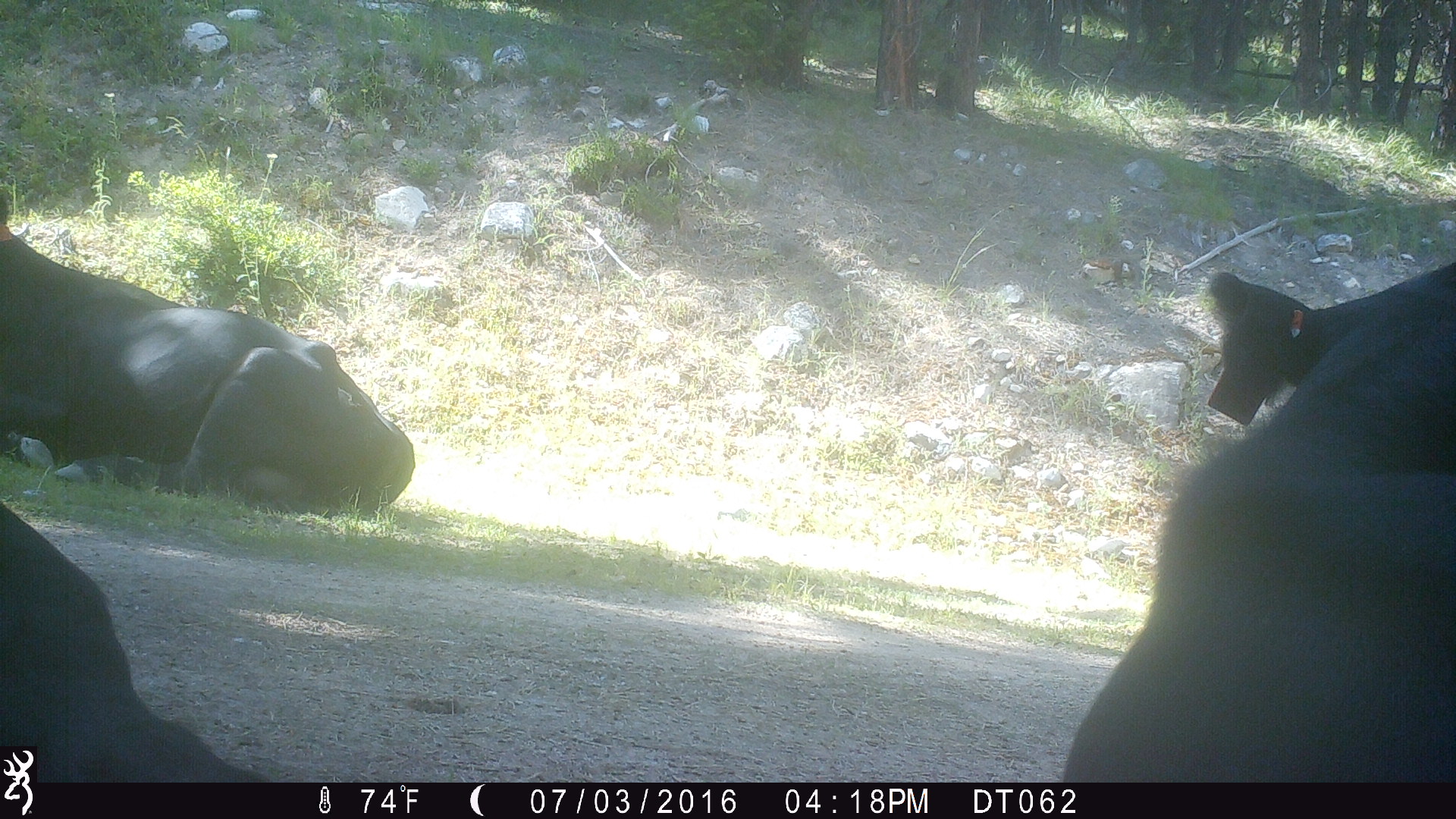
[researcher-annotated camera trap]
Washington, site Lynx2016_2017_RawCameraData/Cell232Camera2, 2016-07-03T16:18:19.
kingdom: Animalia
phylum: Chordata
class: Mammalia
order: Artiodactyla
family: Bovidae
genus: Bos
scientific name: Bos taurus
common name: domestic cattle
Domestic cattle (Bos taurus). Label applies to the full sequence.